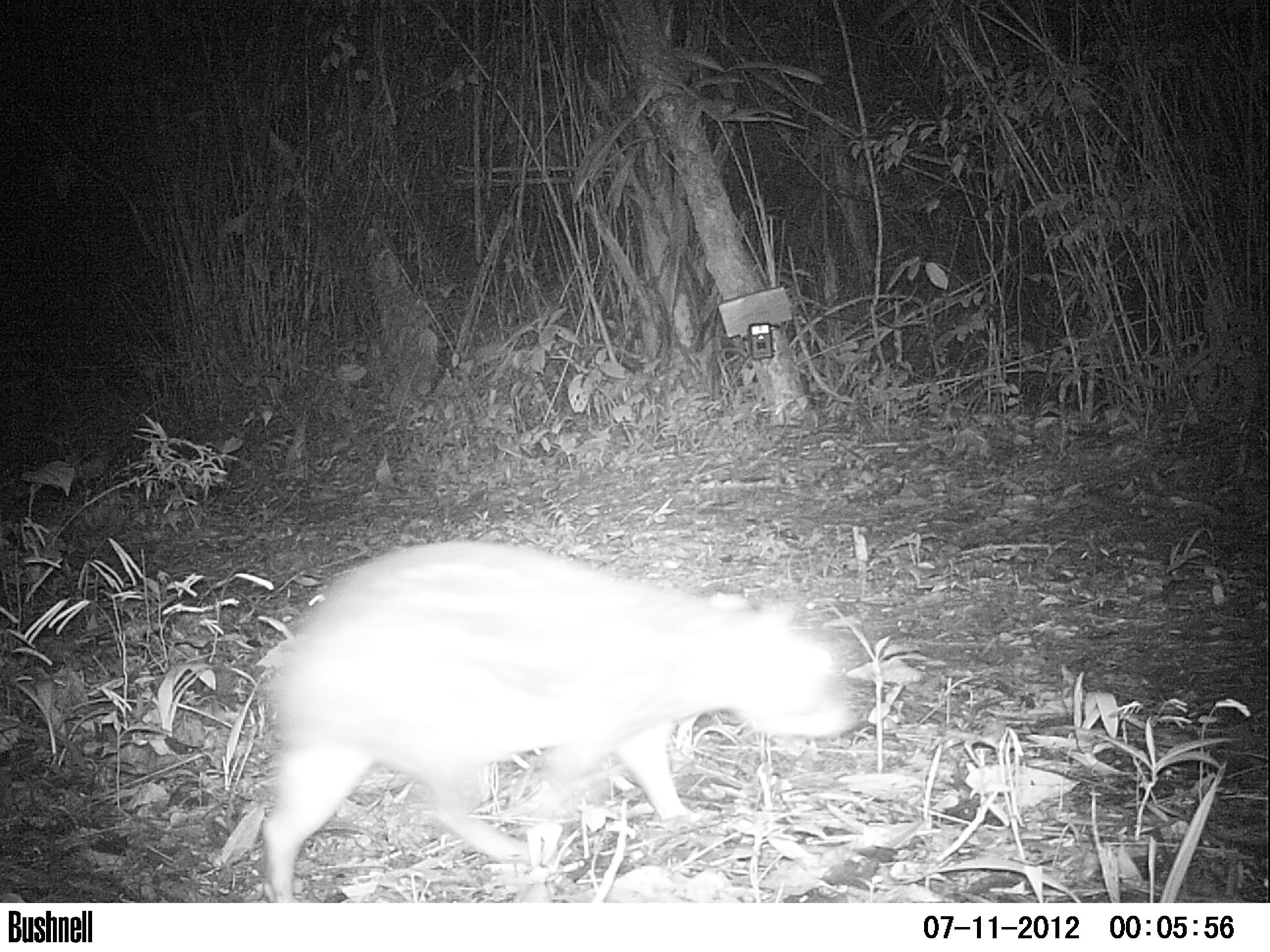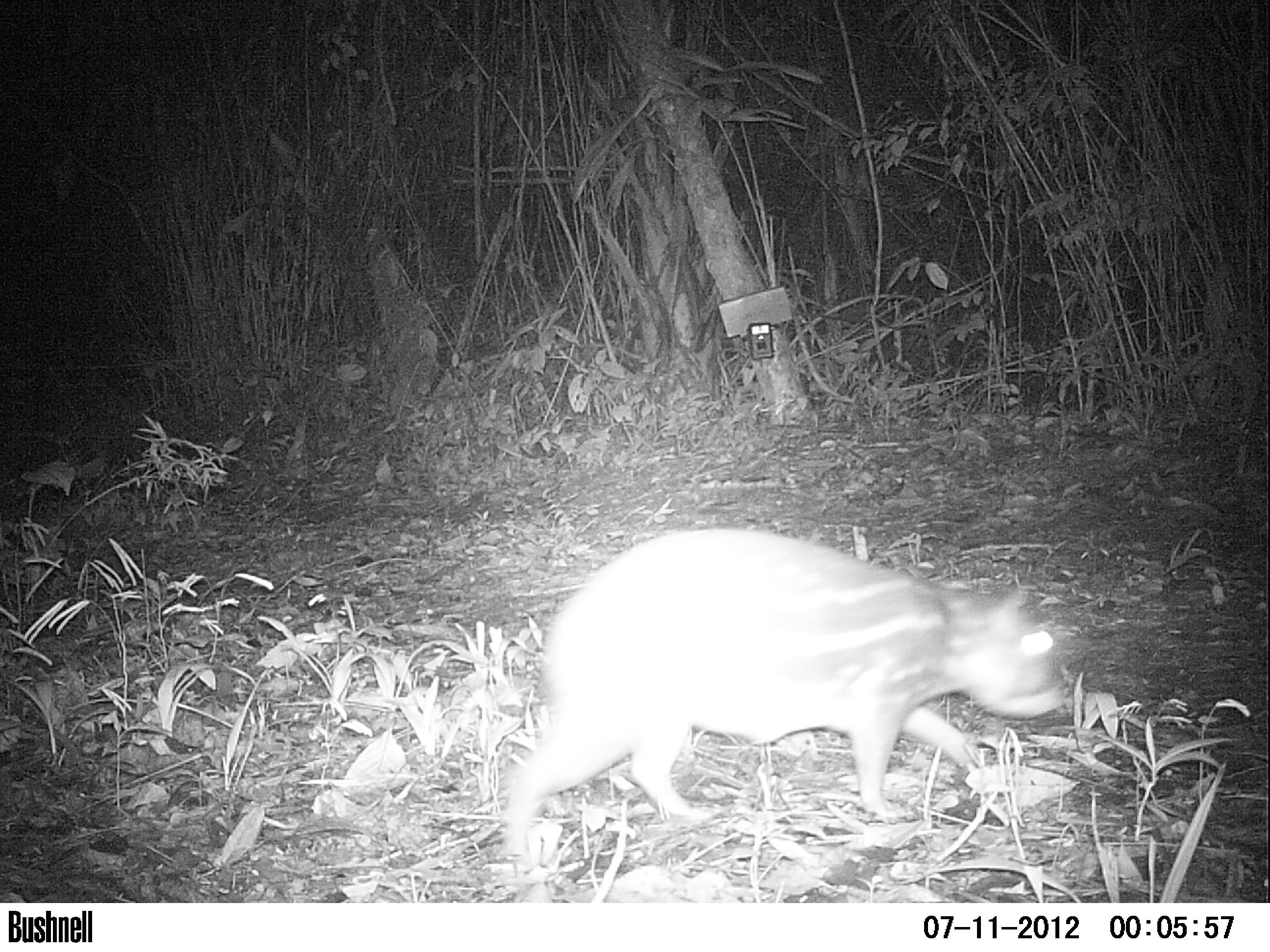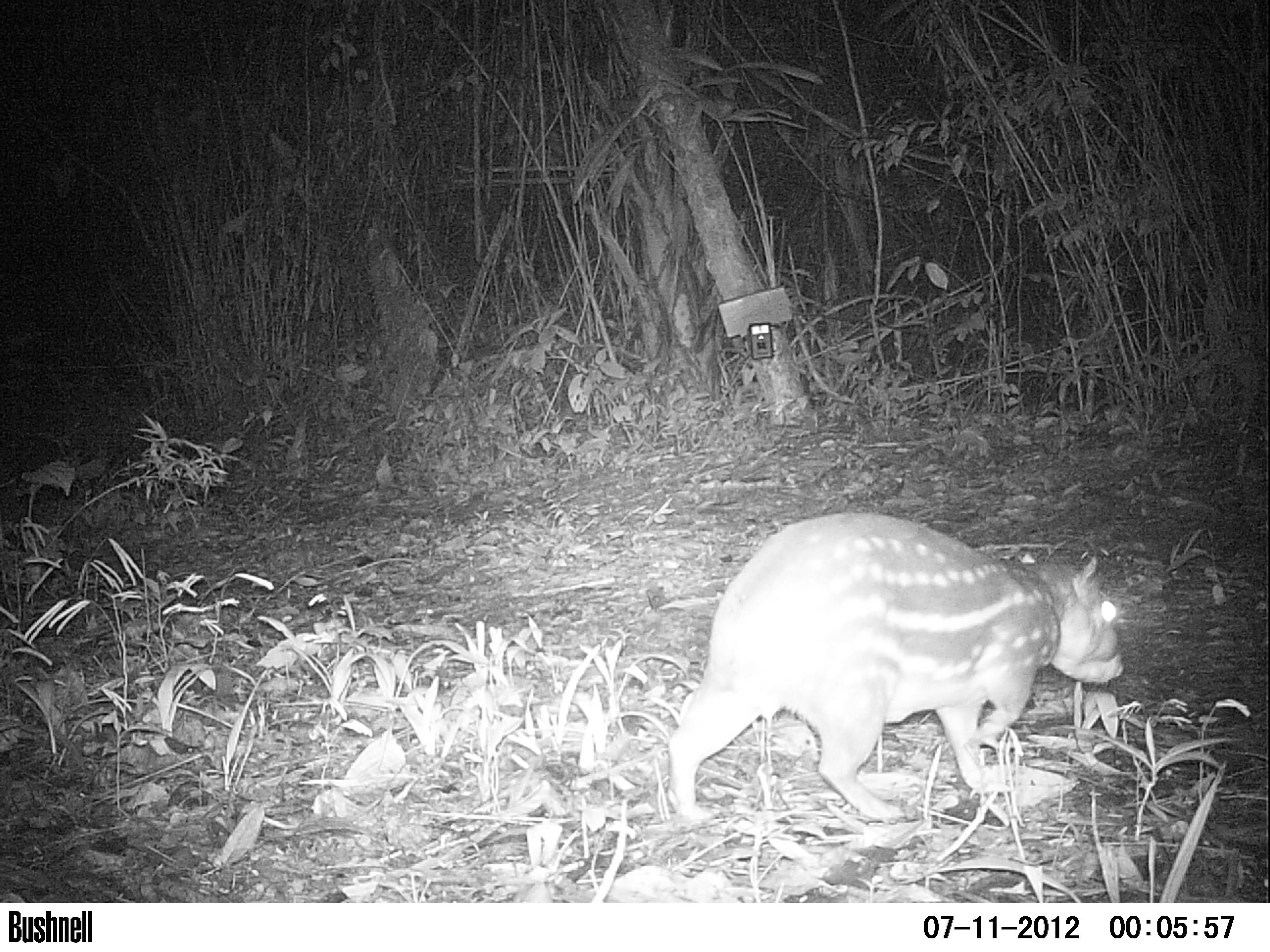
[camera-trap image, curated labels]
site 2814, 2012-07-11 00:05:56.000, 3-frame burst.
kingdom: Animalia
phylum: Chordata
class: Mammalia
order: Rodentia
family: Cuniculidae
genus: Cuniculus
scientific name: Cuniculus paca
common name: spotted paca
Cuniculus paca (spotted paca), count 1, age adult.